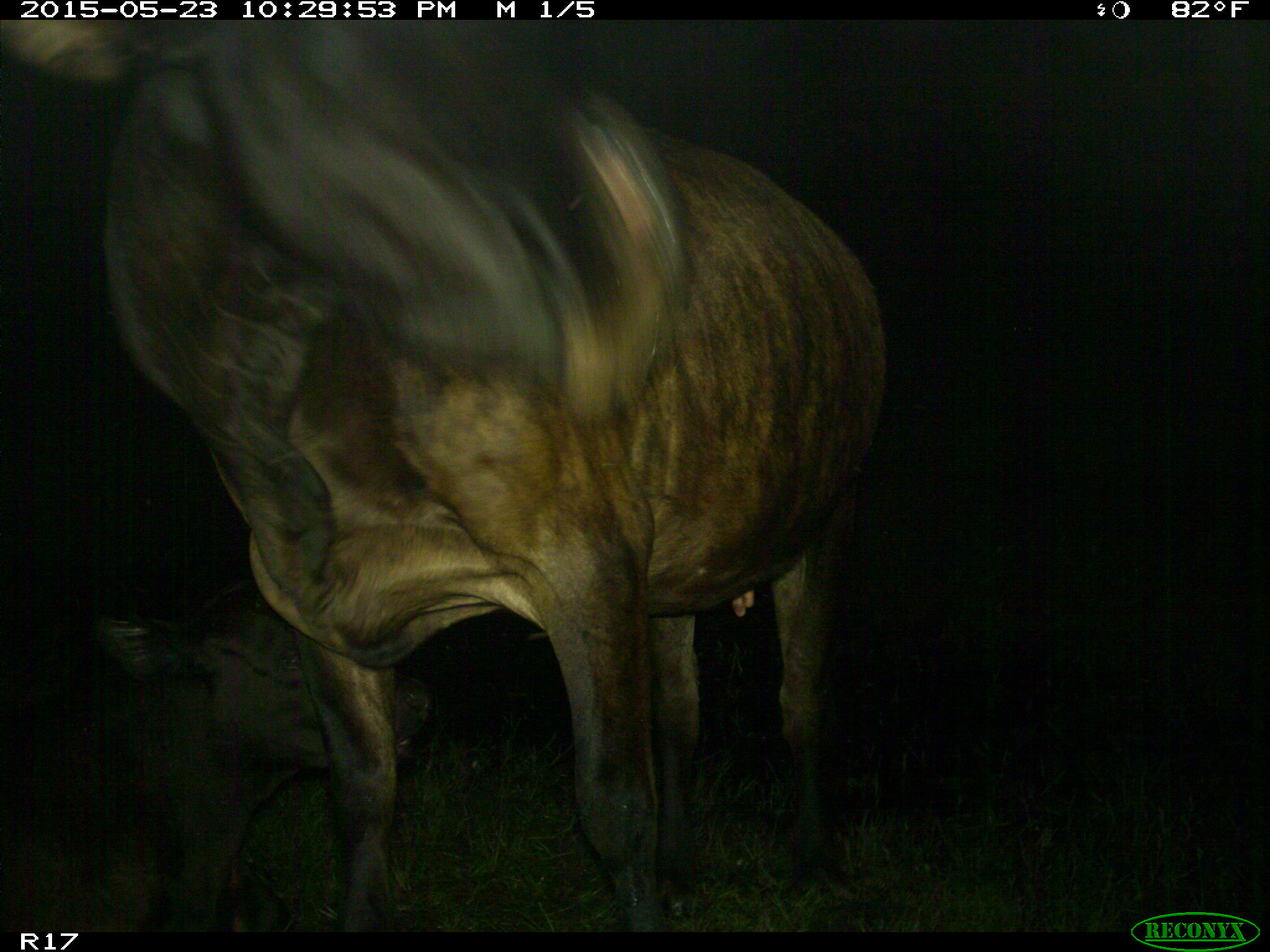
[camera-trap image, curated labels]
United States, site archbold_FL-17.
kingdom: Animalia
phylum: Chordata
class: Mammalia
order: Artiodactyla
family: Bovidae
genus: Bos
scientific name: Bos taurus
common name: domestic cow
Bos taurus (domestic cow).